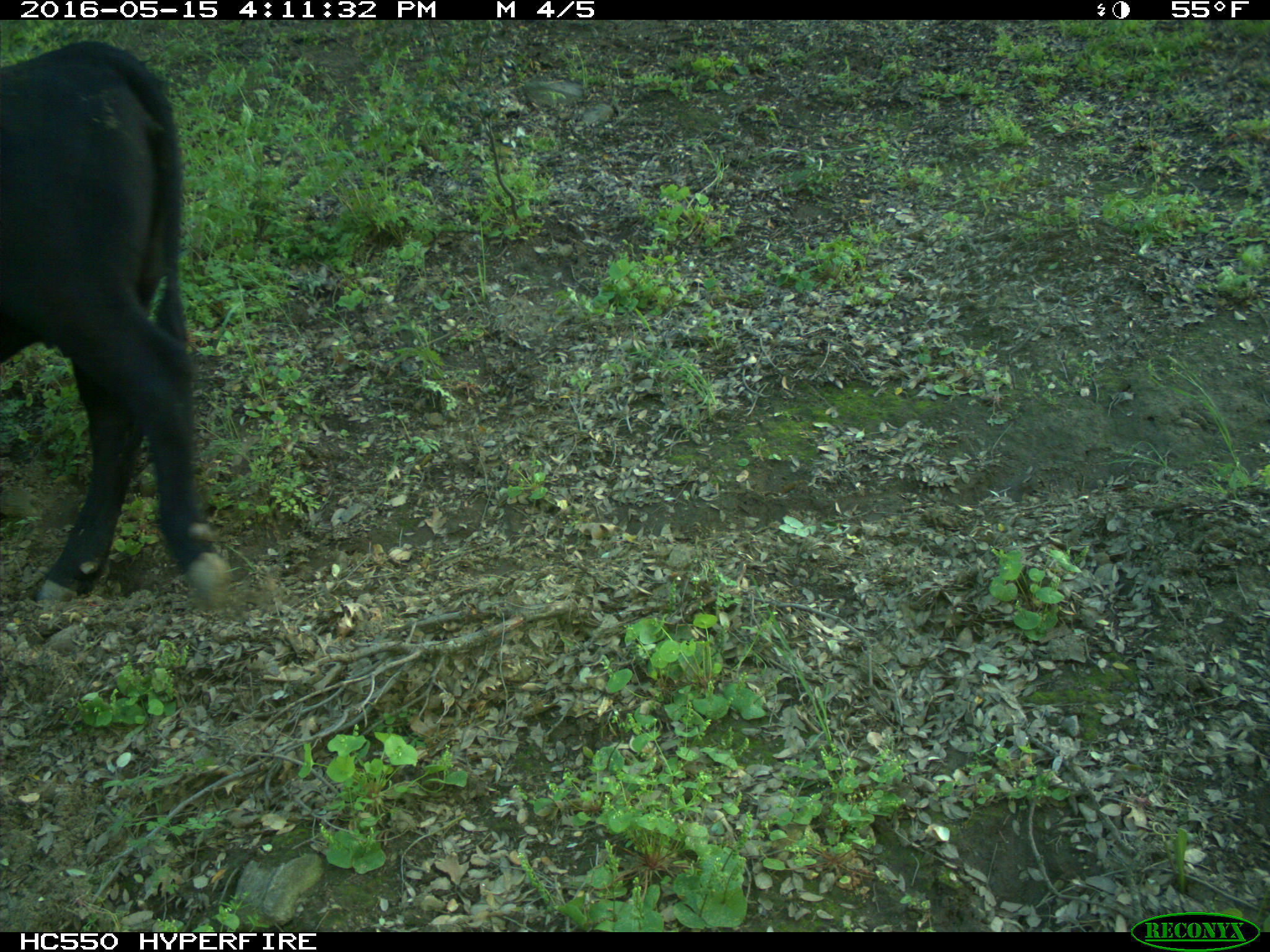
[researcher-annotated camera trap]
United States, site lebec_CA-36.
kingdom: Animalia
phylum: Chordata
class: Mammalia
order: Artiodactyla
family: Bovidae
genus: Bos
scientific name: Bos taurus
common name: domestic cow